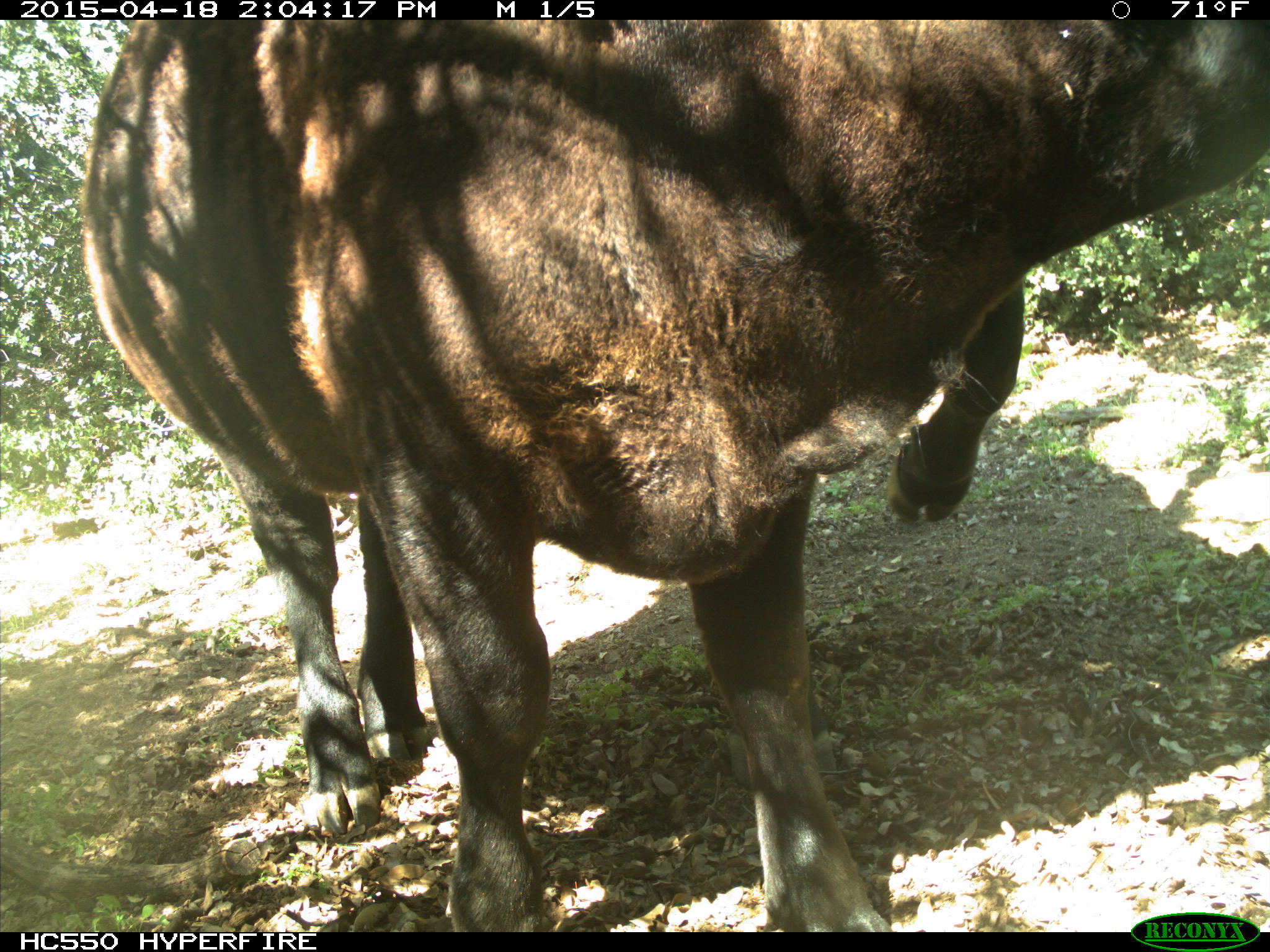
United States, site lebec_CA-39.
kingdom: Animalia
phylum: Chordata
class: Mammalia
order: Artiodactyla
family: Bovidae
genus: Bos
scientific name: Bos taurus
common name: domestic cow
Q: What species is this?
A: Bos taurus (domestic cow).